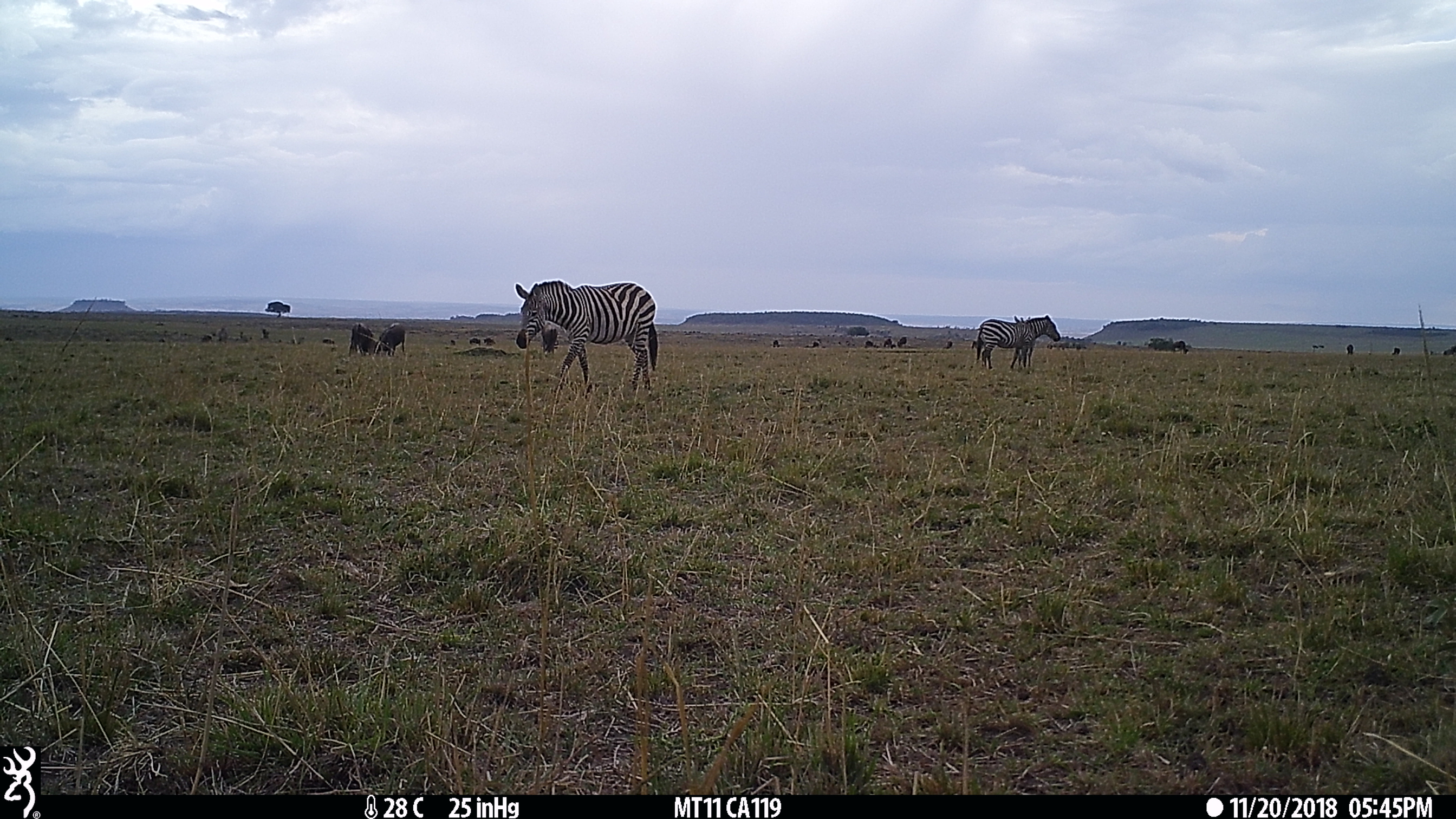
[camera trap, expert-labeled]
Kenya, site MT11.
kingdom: Animalia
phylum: Chordata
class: Mammalia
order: Perissodactyla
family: Equidae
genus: Equus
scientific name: Equus quagga burchellii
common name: burchell's zebra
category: zebra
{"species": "zebra (burchell's zebra) (Equus quagga burchellii)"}